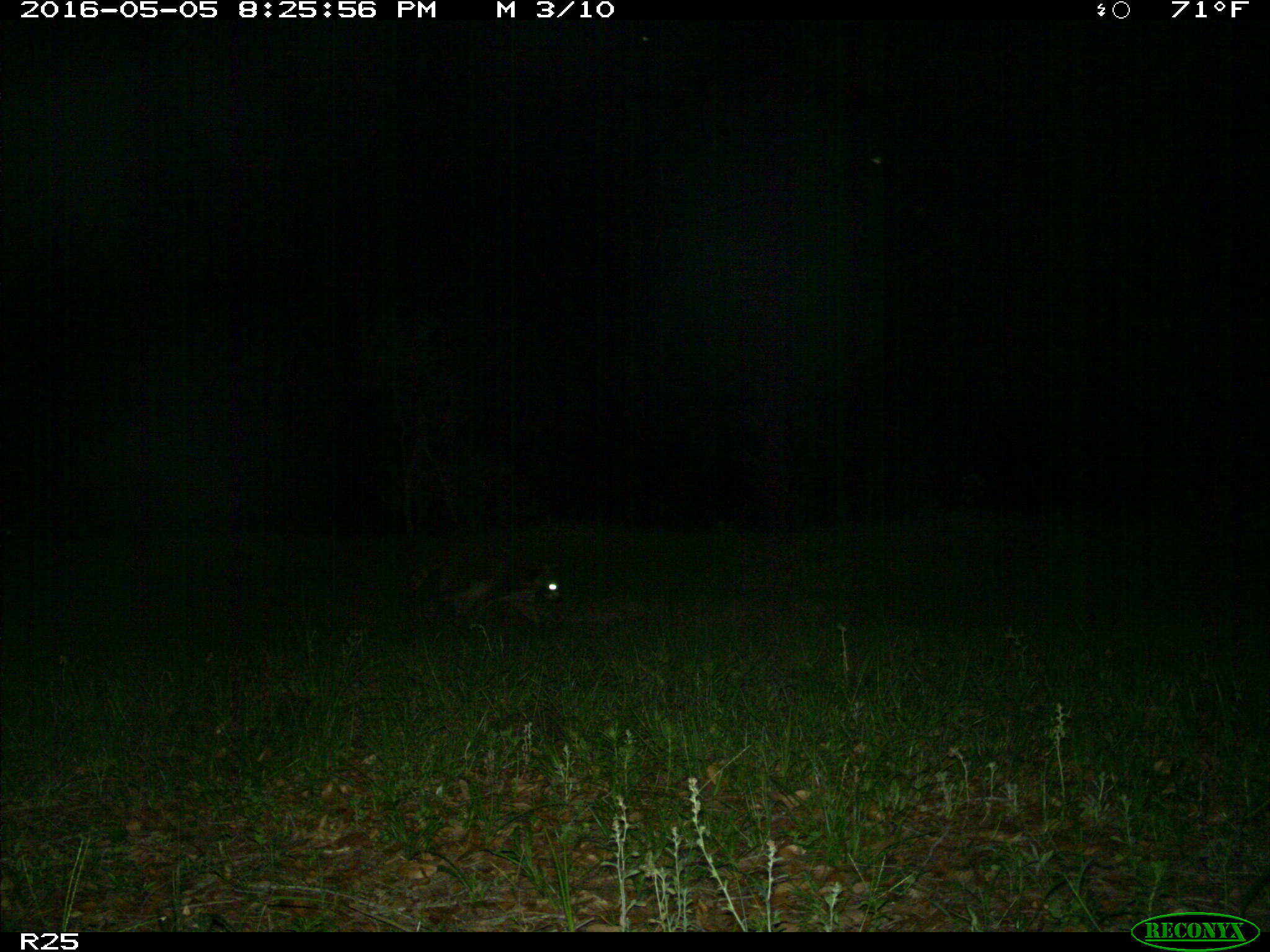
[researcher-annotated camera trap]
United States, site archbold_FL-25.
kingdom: Animalia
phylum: Chordata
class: Mammalia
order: Carnivora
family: Procyonidae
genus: Procyon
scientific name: Procyon lotor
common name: common raccoon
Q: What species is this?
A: Procyon lotor (common raccoon).